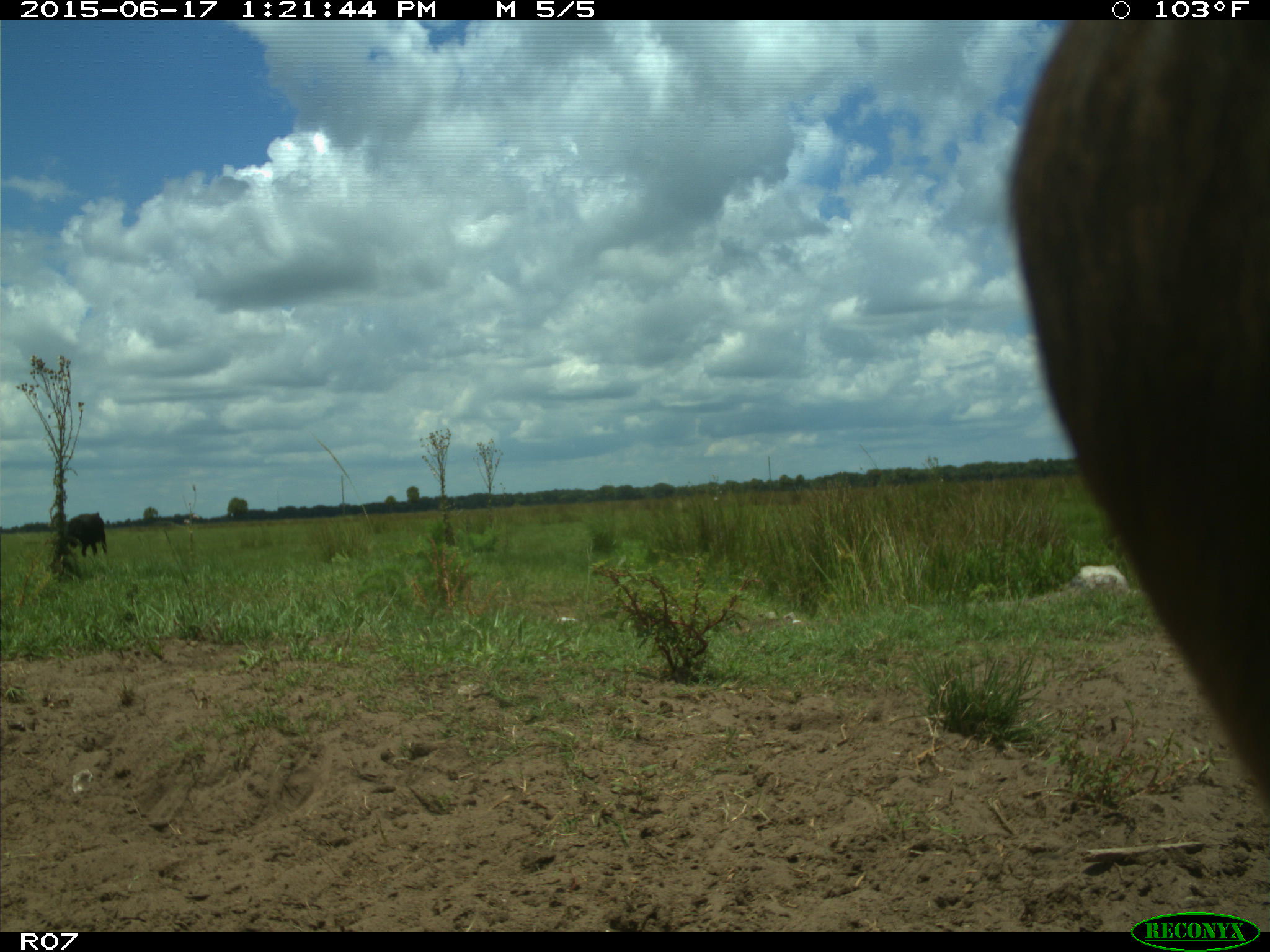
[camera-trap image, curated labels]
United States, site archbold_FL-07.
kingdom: Animalia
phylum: Chordata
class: Mammalia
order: Artiodactyla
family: Bovidae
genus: Bos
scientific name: Bos taurus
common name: domestic cow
Bos taurus (domestic cow).